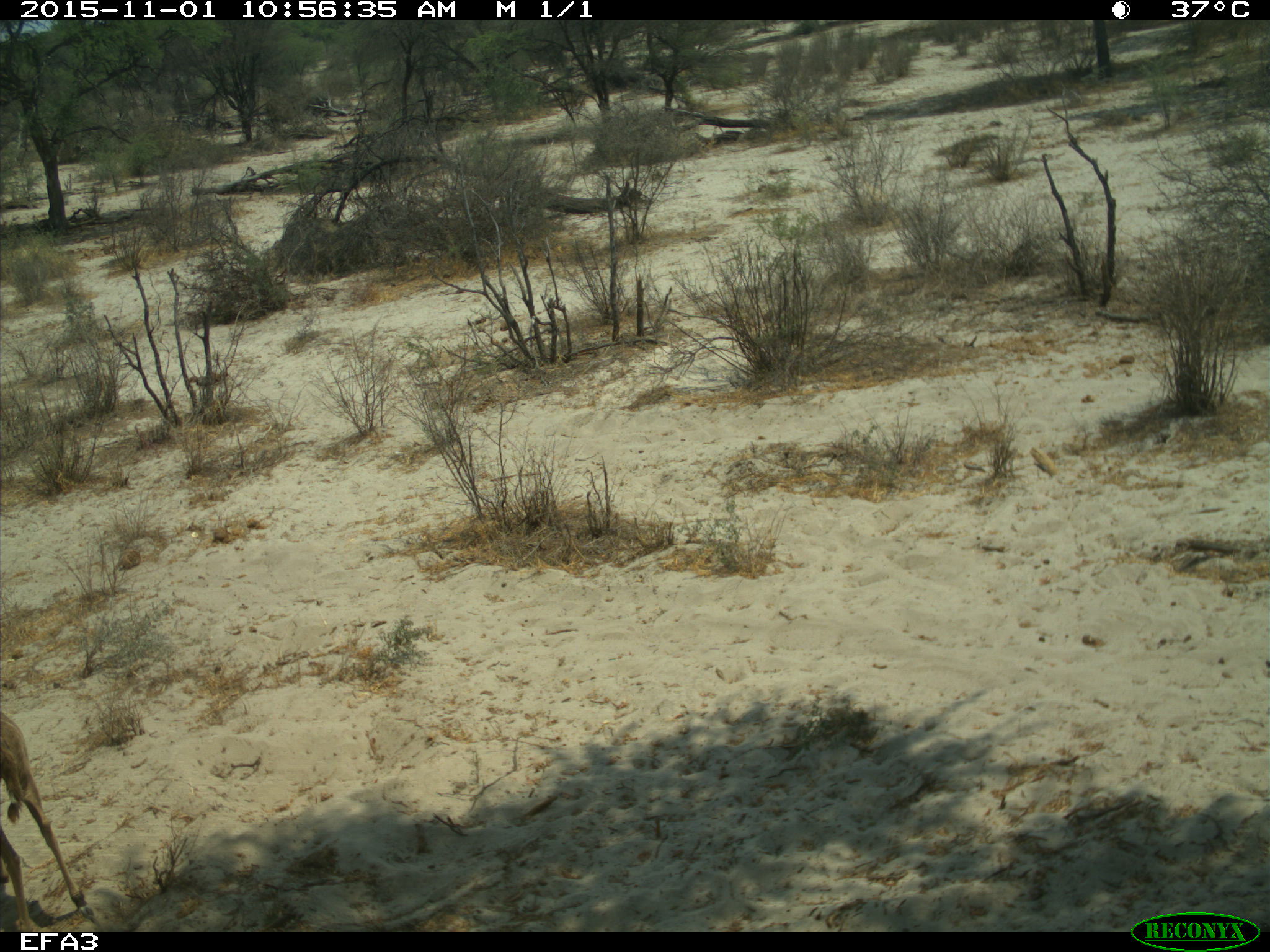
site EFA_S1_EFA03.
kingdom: Animalia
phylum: Chordata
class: Mammalia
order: Artiodactyla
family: Bovidae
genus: Aepyceros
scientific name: Aepyceros melampus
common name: impala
Impala (Aepyceros melampus), count 1. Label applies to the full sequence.